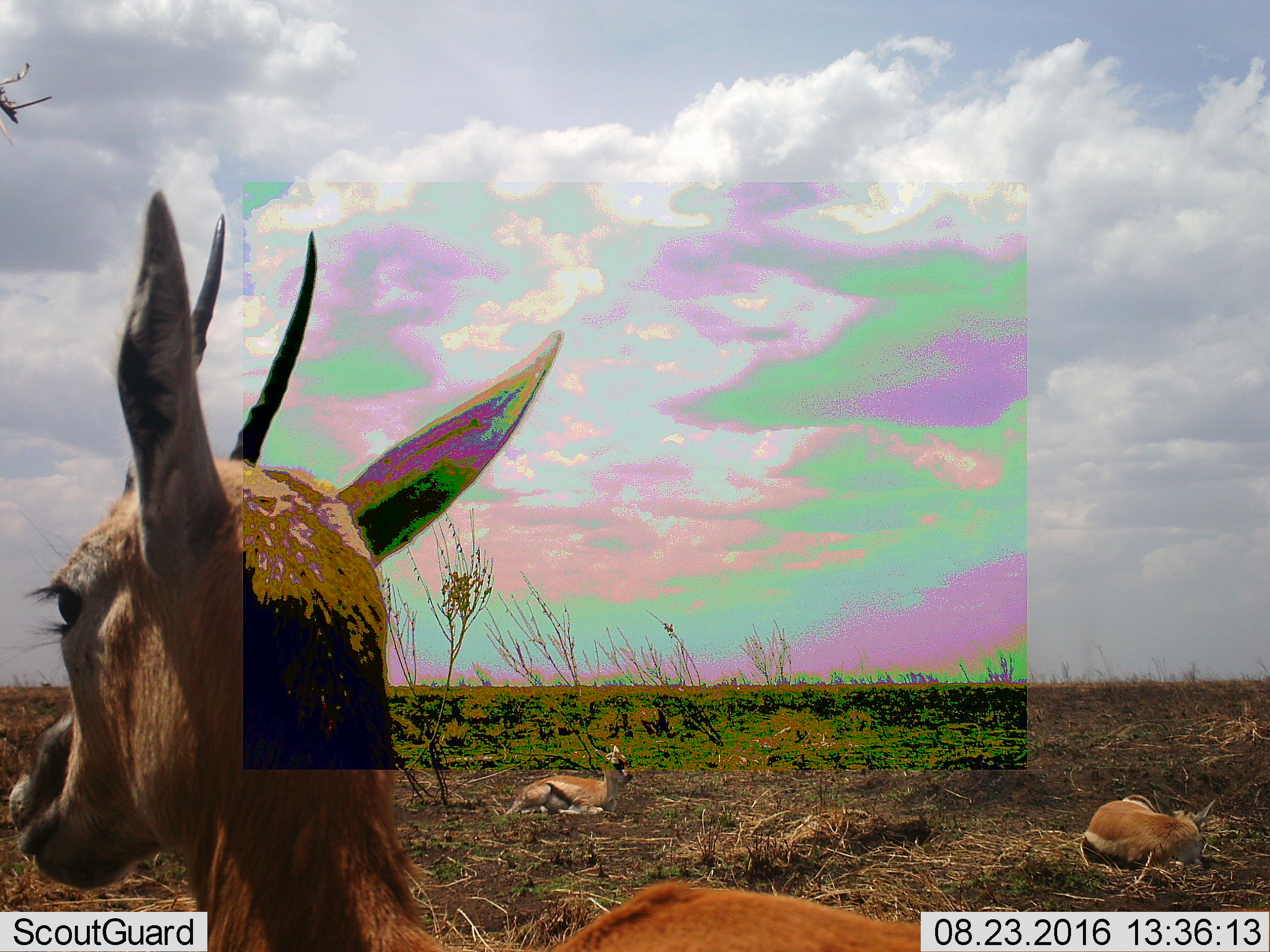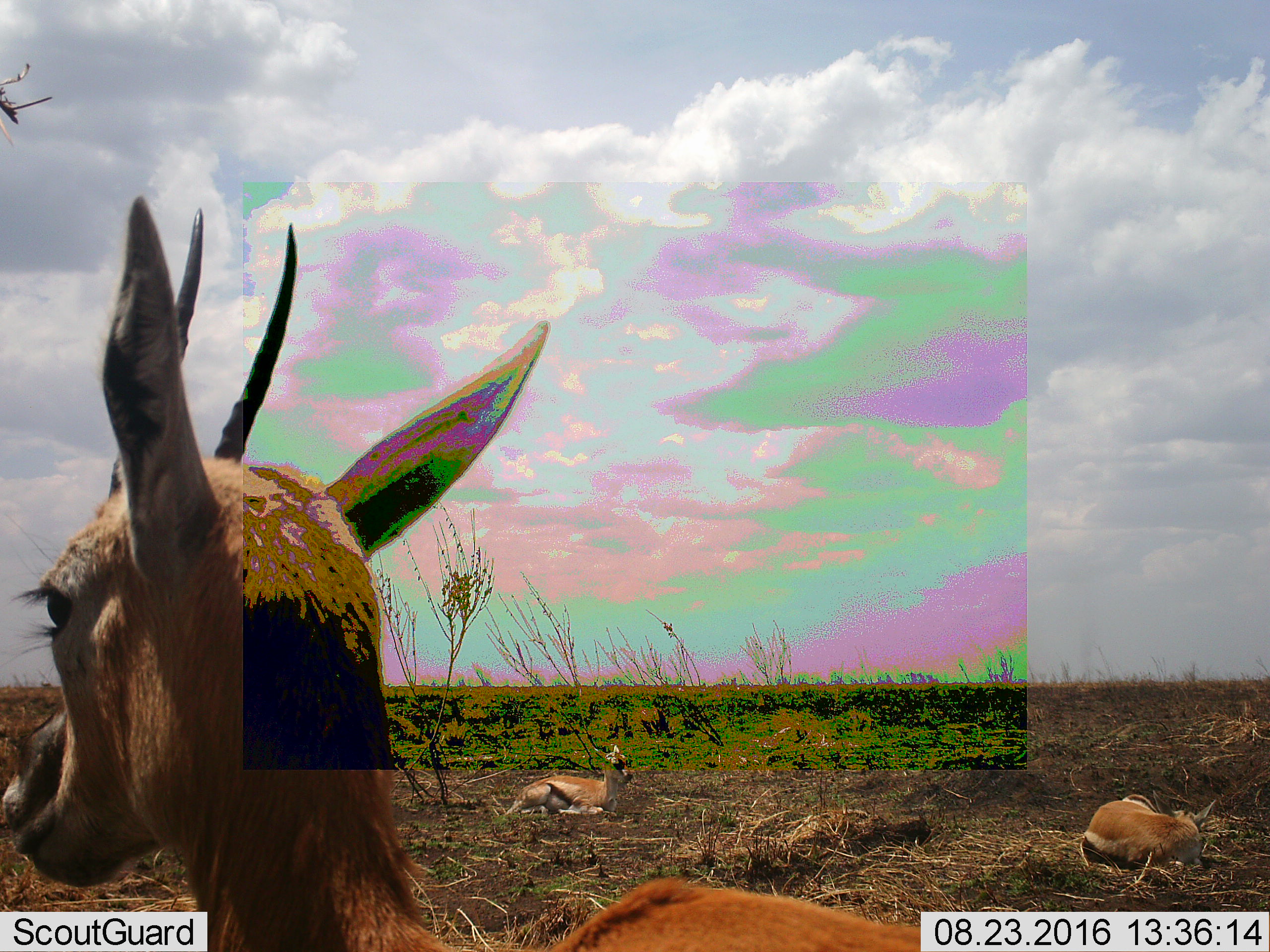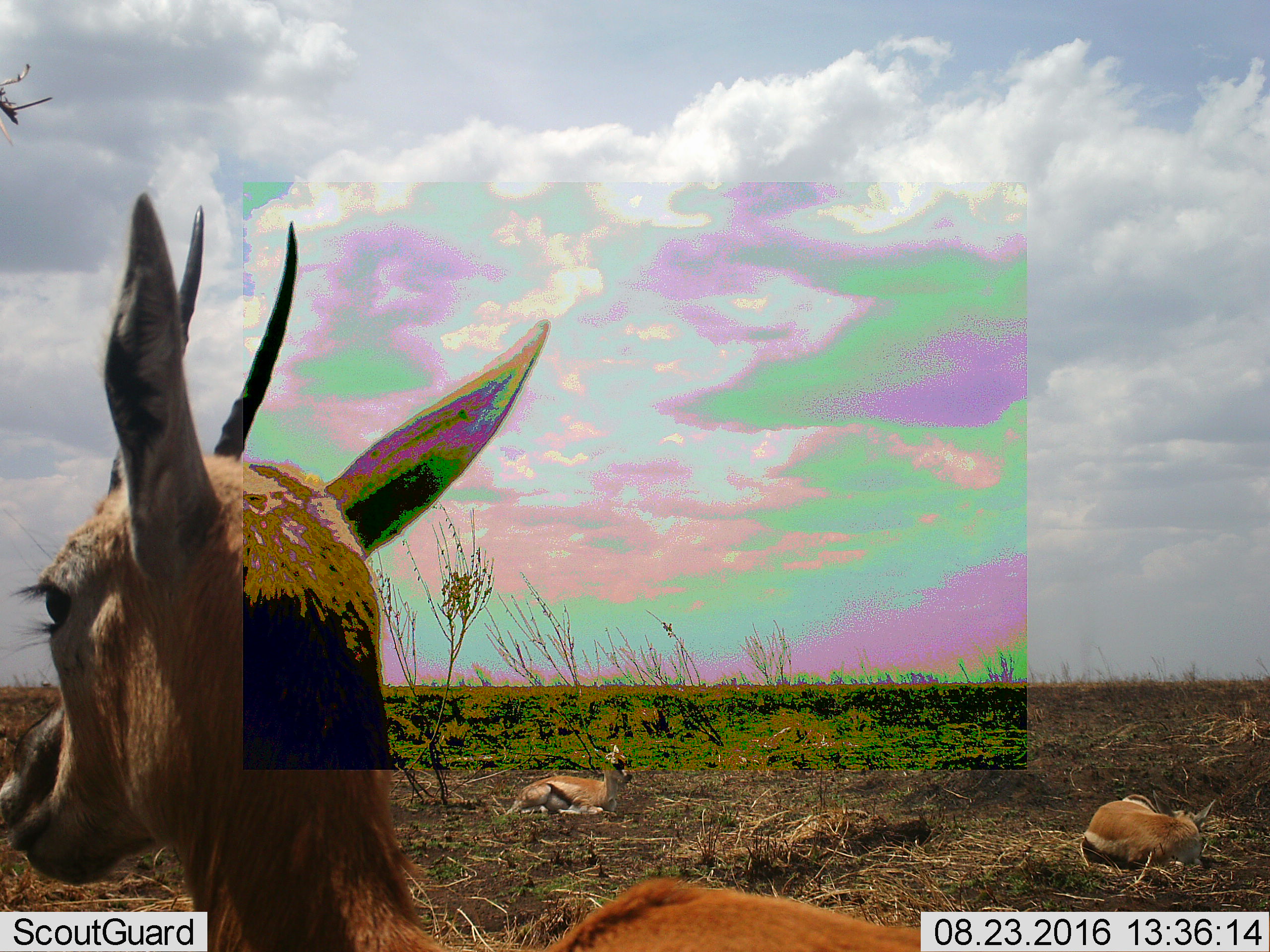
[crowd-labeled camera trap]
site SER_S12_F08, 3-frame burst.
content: unidentified animal